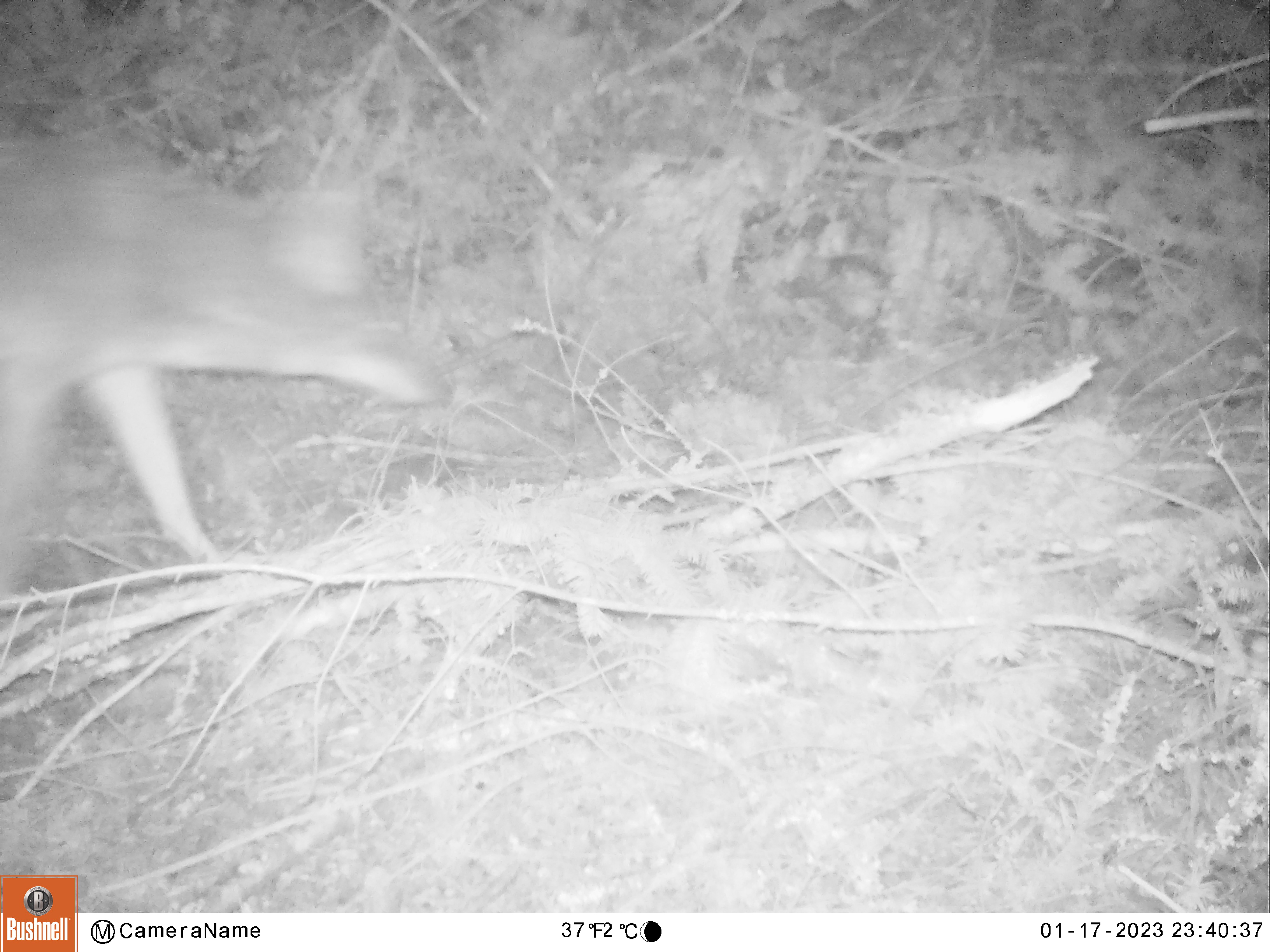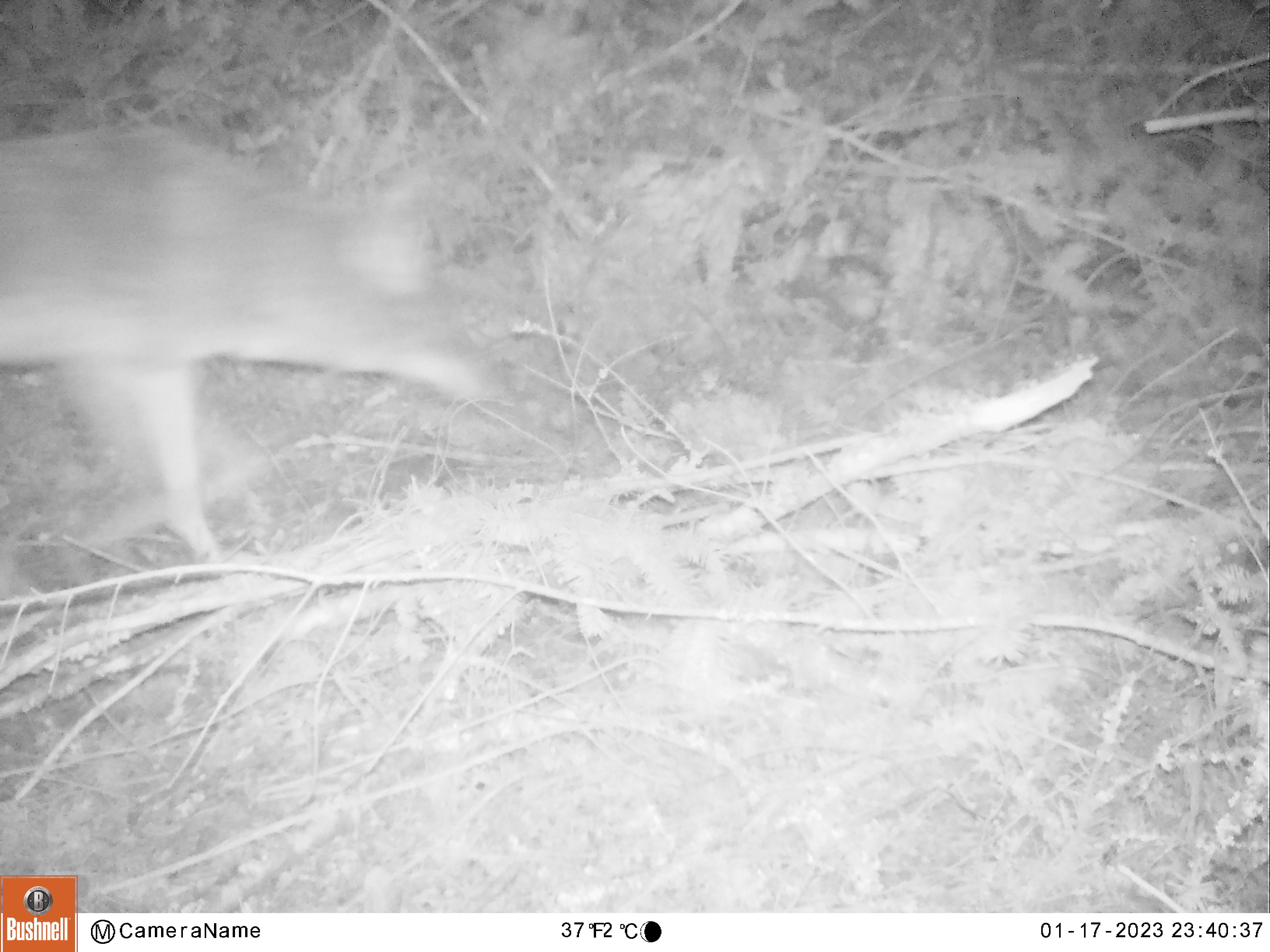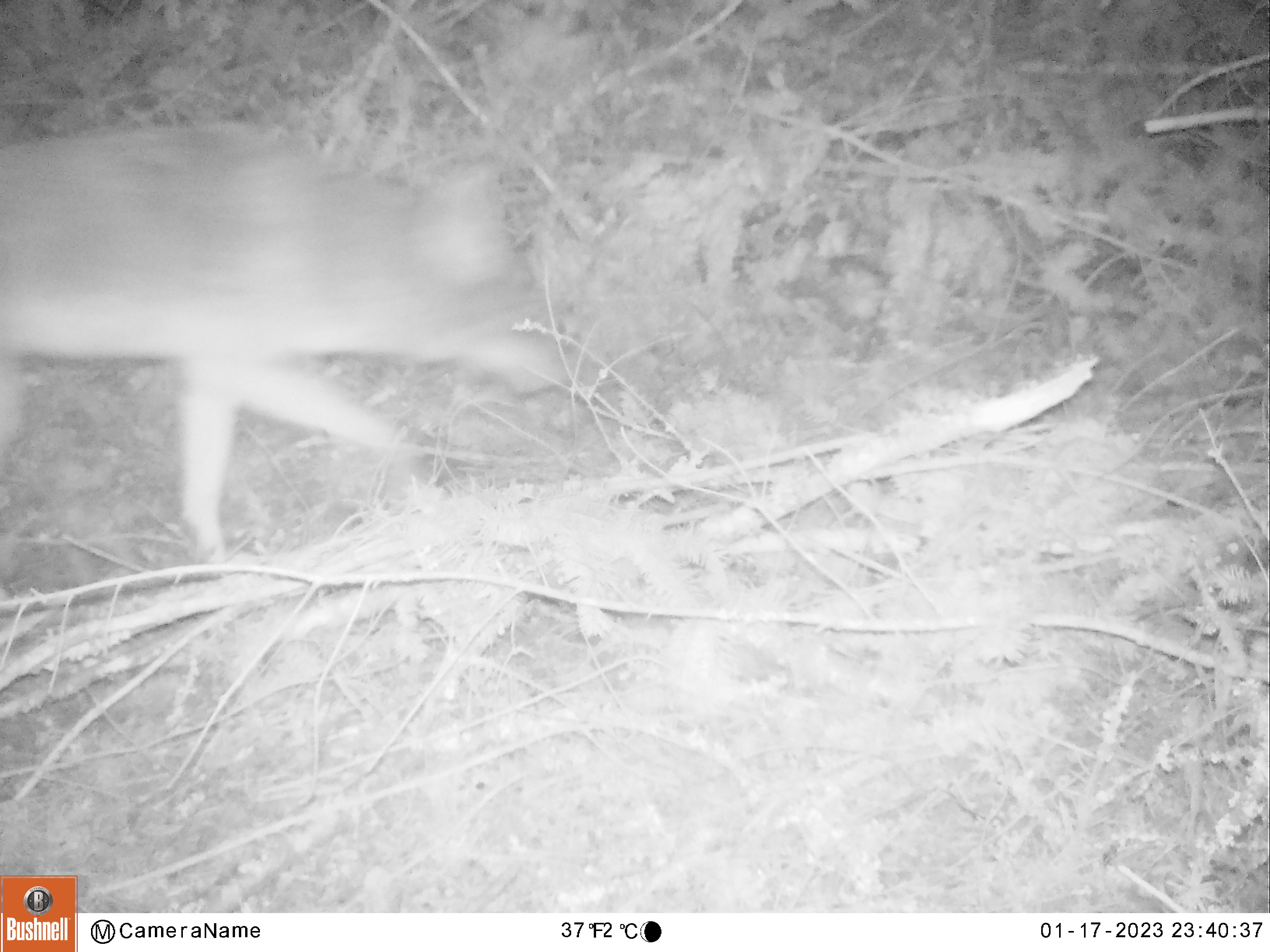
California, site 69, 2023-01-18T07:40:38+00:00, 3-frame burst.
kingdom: Animalia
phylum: Chordata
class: Mammalia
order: Carnivora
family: Canidae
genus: Canis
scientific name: Canis latrans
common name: coyote